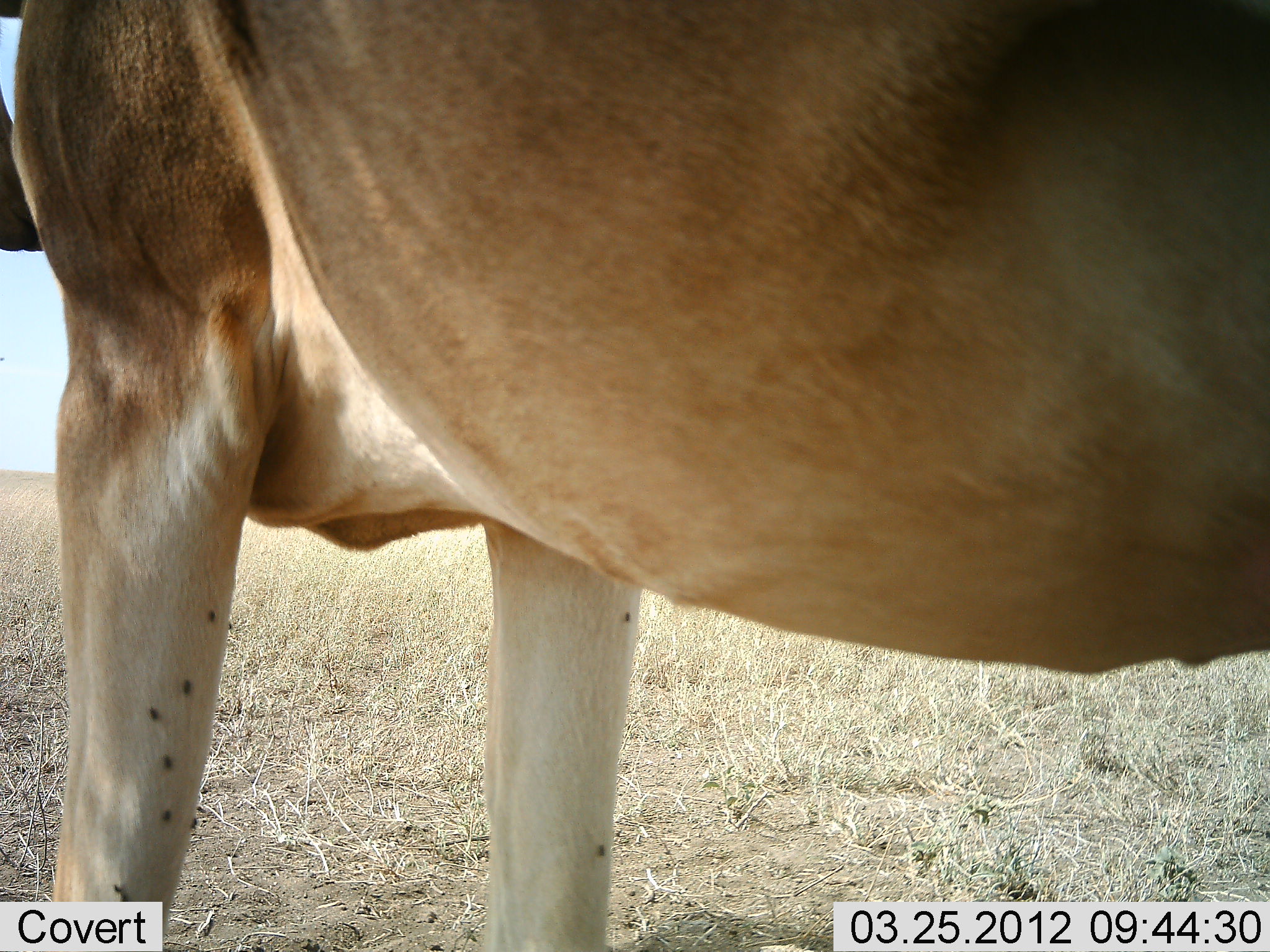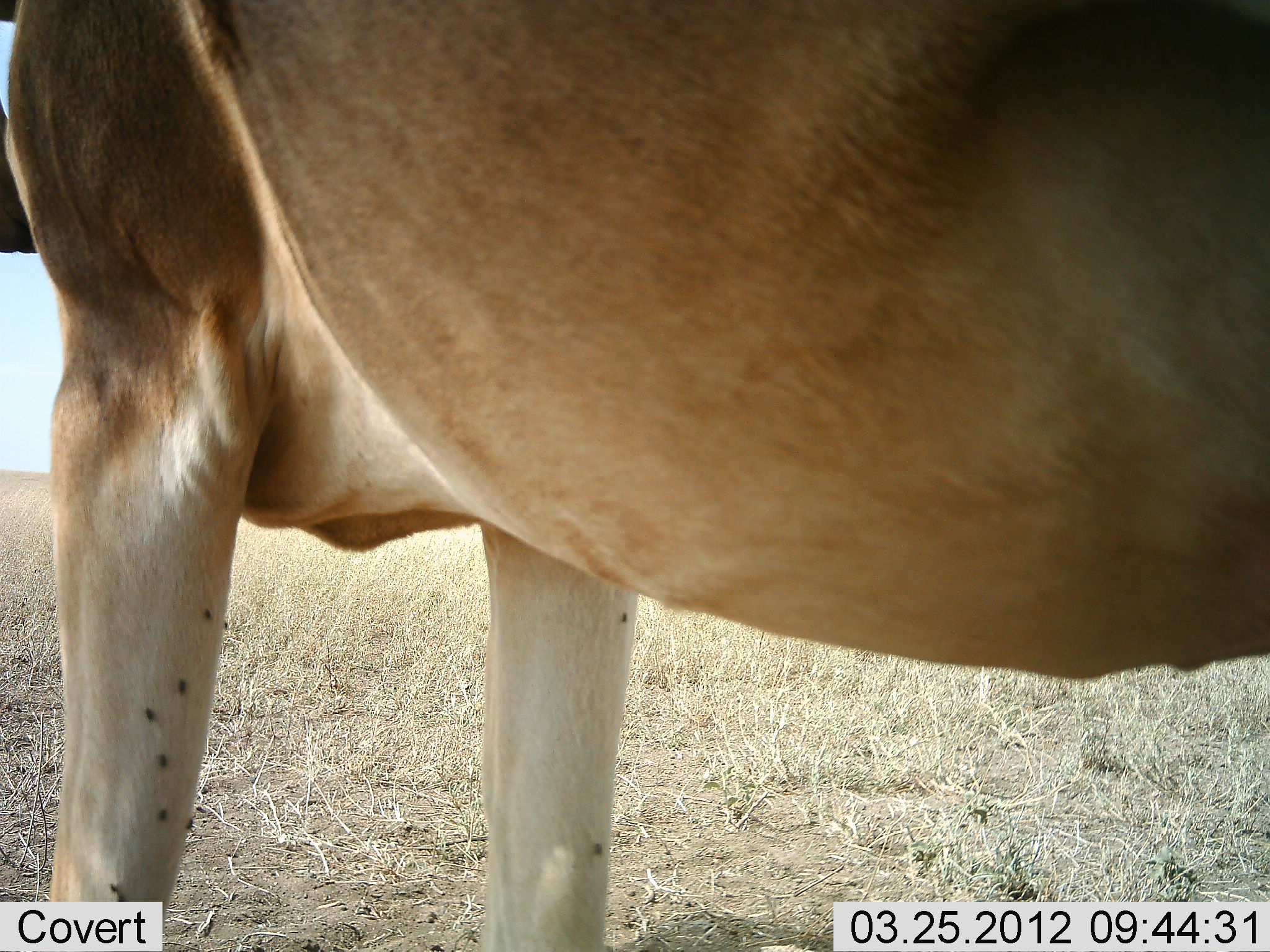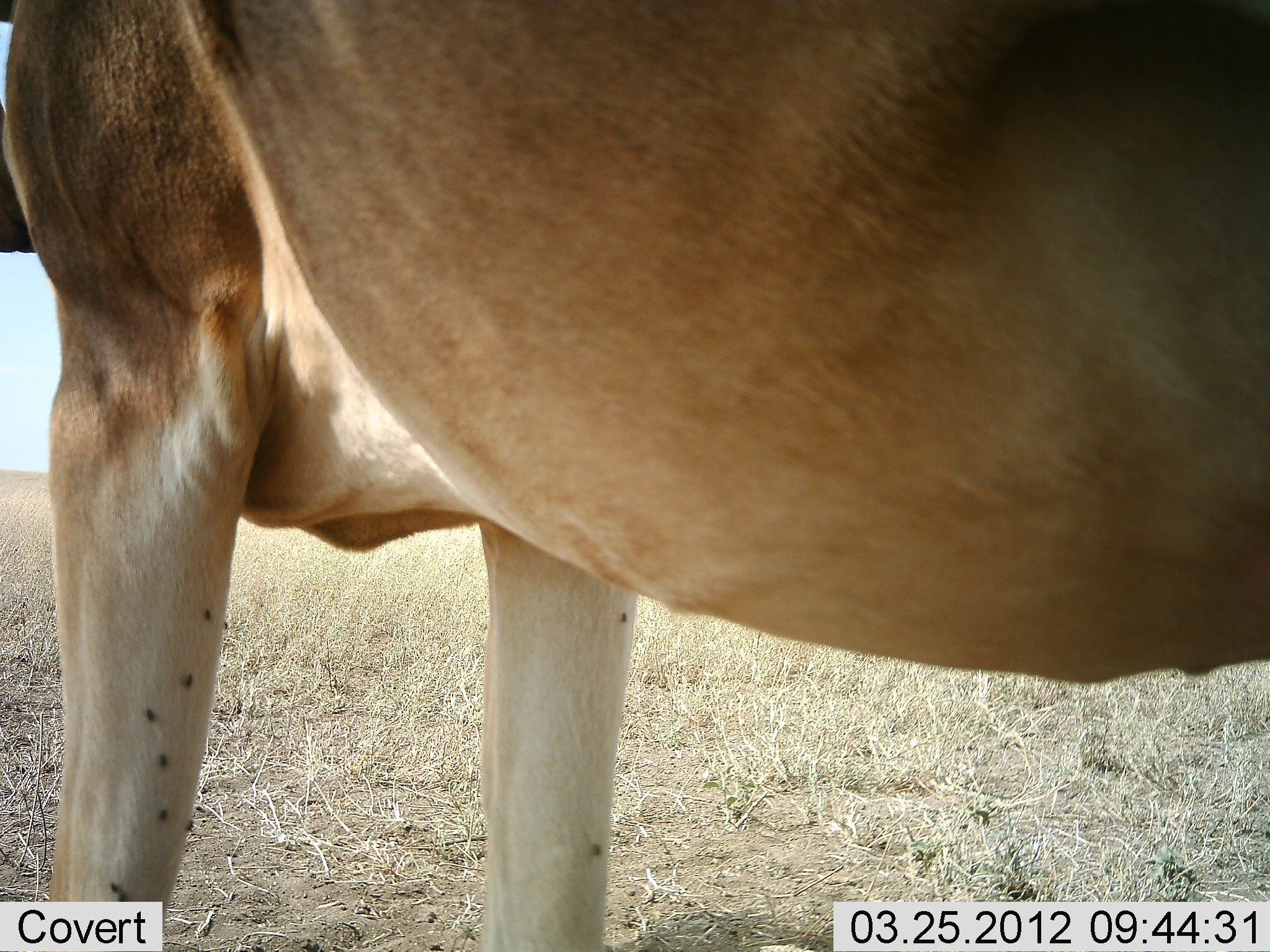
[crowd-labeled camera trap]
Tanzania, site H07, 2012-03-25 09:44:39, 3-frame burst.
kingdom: Animalia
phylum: Chordata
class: Mammalia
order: Artiodactyla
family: Bovidae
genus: Alcelaphus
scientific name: Alcelaphus buselaphus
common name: hartebeest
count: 1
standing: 100%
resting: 0%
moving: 0%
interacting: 0%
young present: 0%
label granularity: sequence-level